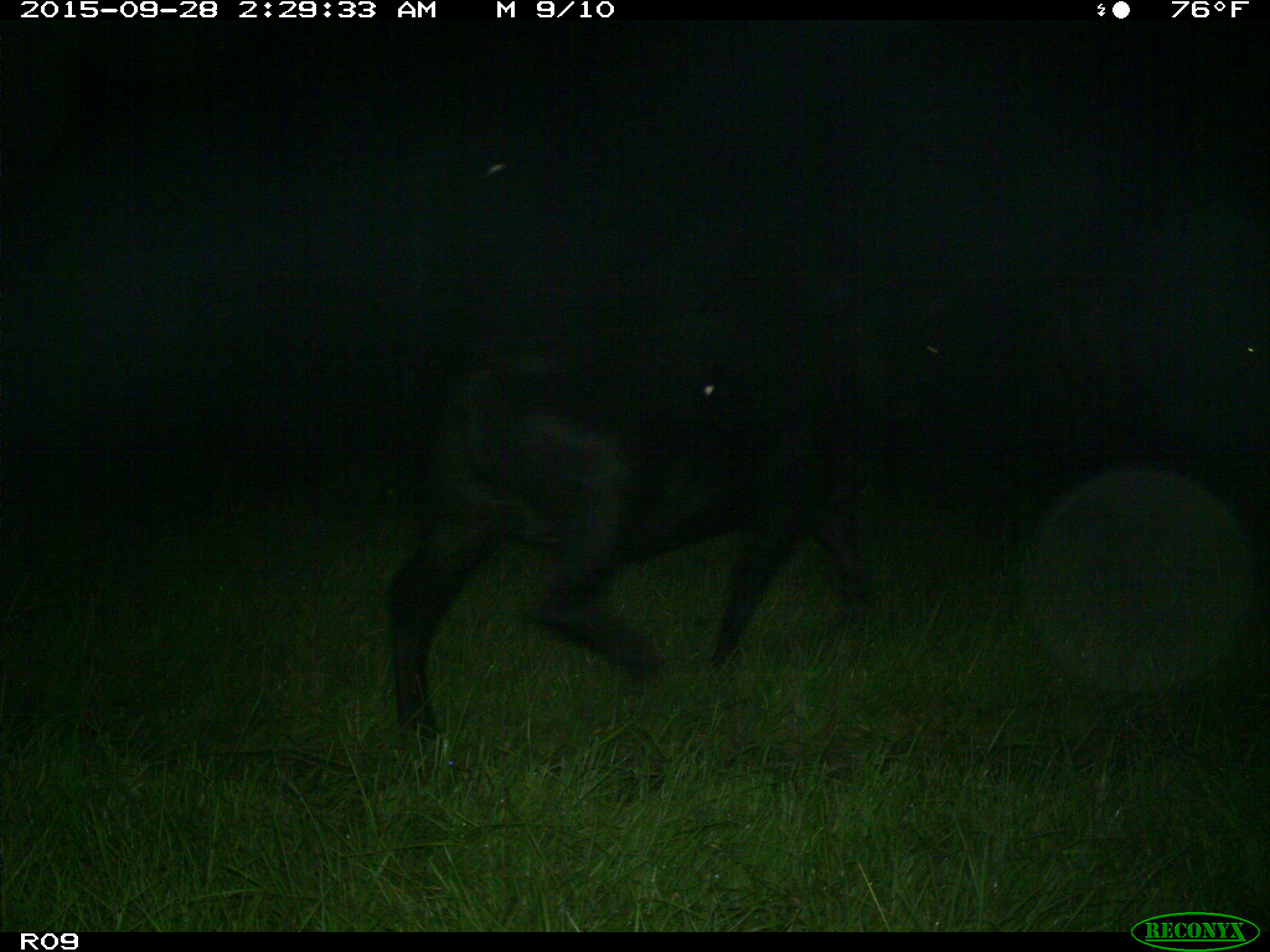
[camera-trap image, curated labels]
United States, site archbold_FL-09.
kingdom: Animalia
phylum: Chordata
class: Mammalia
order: Artiodactyla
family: Bovidae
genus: Bos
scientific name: Bos taurus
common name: domestic cow